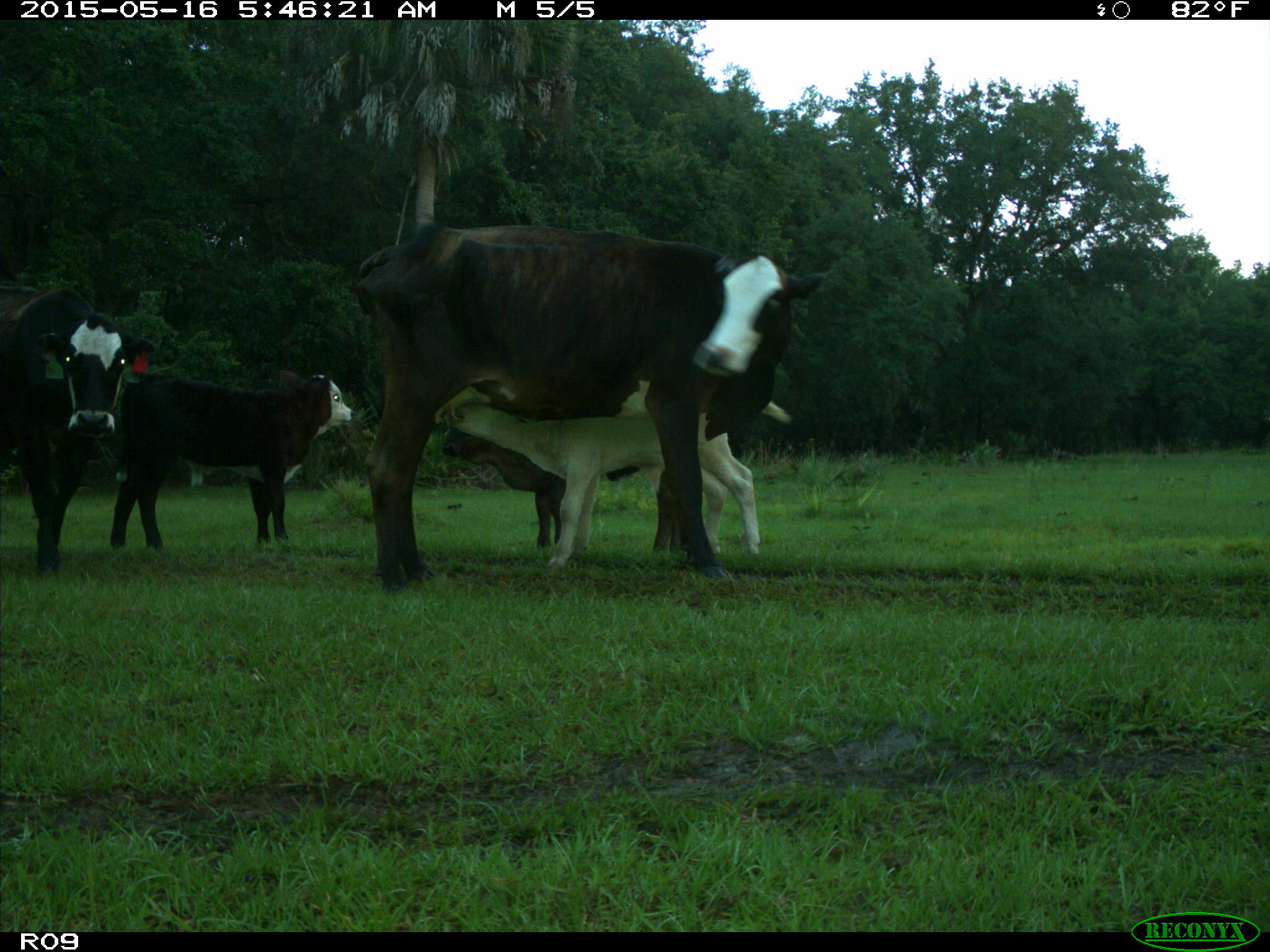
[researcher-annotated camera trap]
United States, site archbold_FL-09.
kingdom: Animalia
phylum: Chordata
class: Mammalia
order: Artiodactyla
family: Bovidae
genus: Bos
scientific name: Bos taurus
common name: domestic cow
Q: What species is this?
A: Bos taurus (domestic cow).